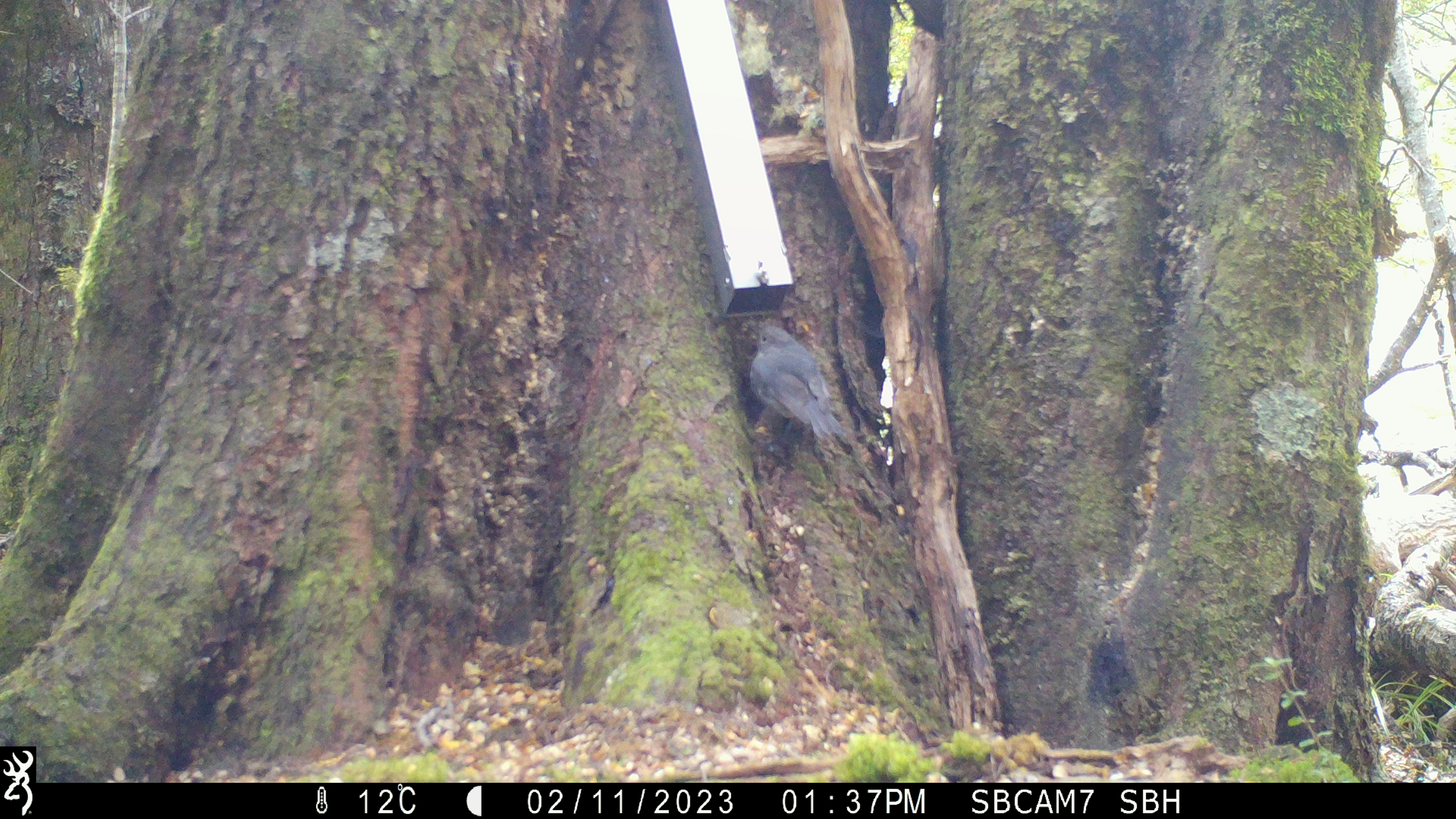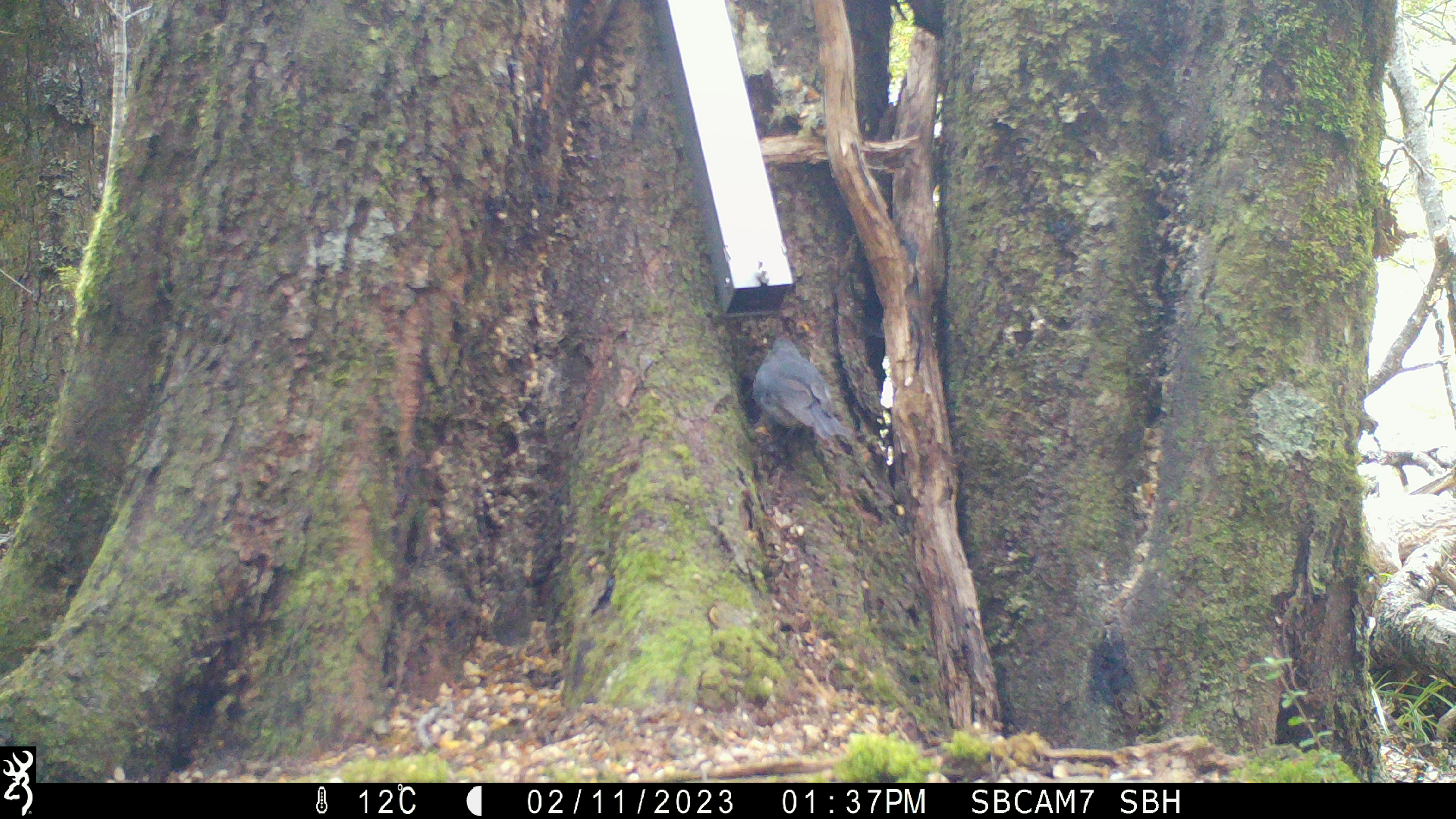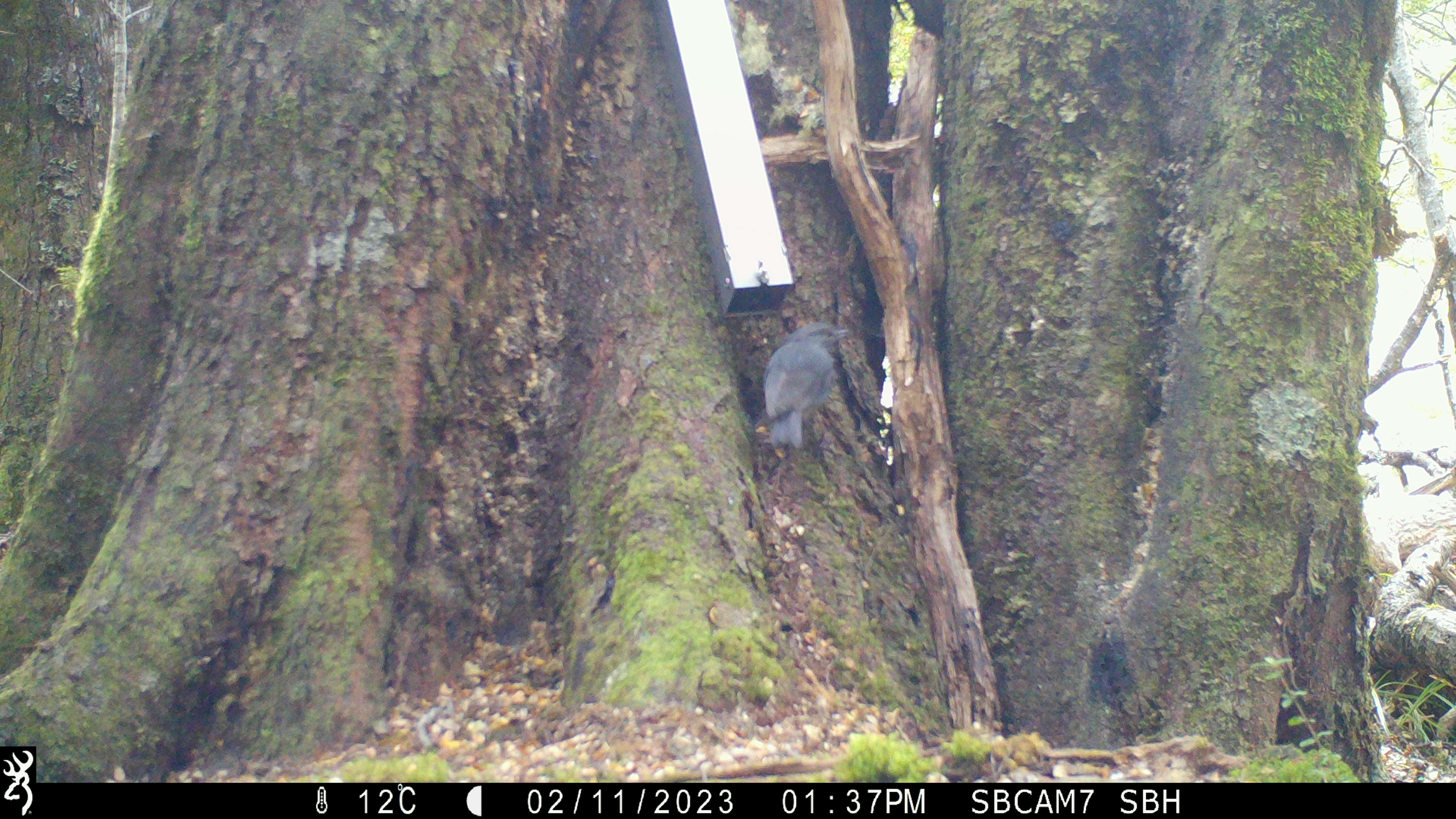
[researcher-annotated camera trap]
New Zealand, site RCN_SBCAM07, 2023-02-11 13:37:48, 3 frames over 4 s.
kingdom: Animalia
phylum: Chordata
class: Aves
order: Passeriformes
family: Petroicidae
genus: Petroica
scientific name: Petroica australis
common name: new zealand robin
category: robin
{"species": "robin (new zealand robin) (Petroica australis)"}